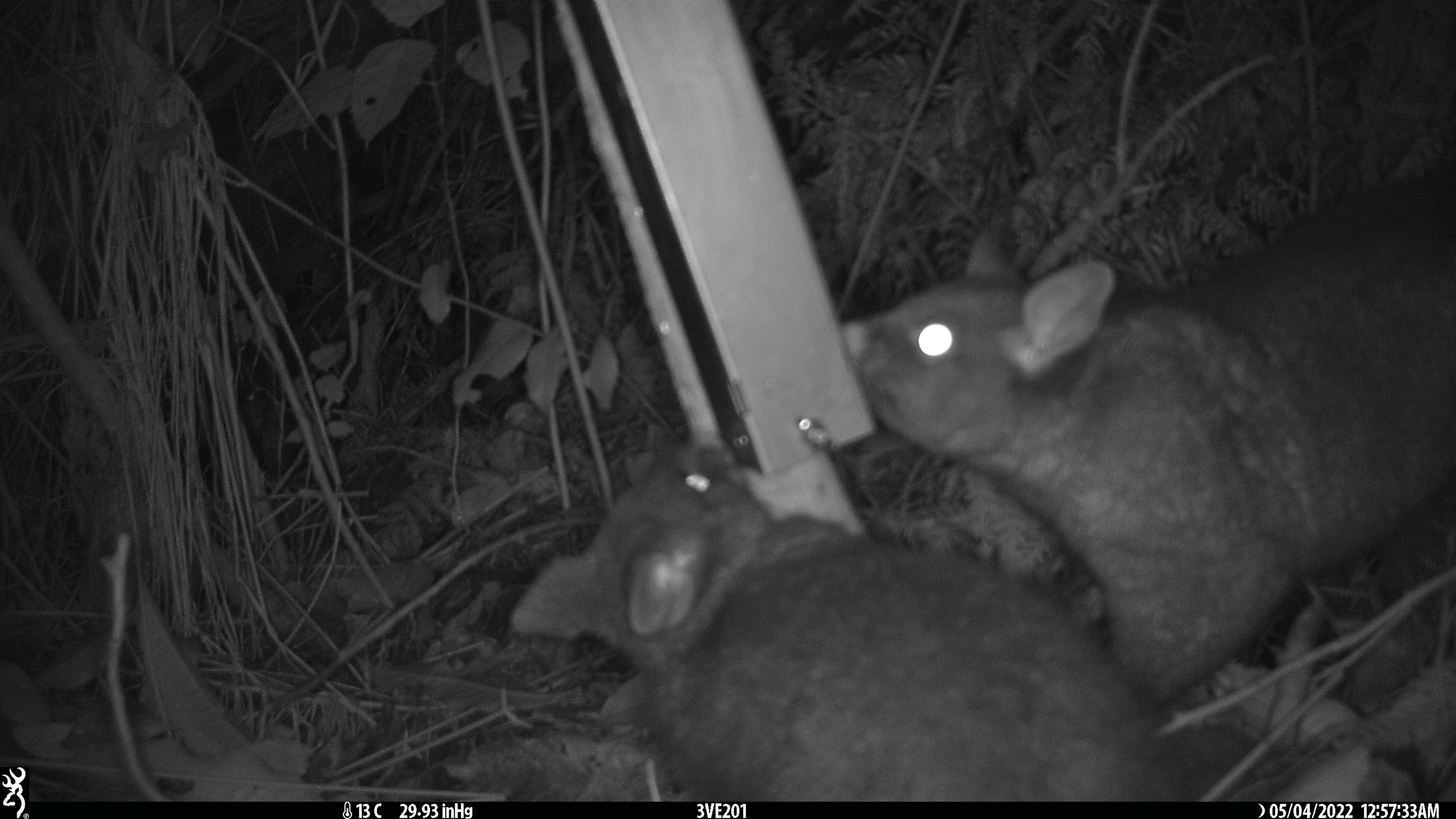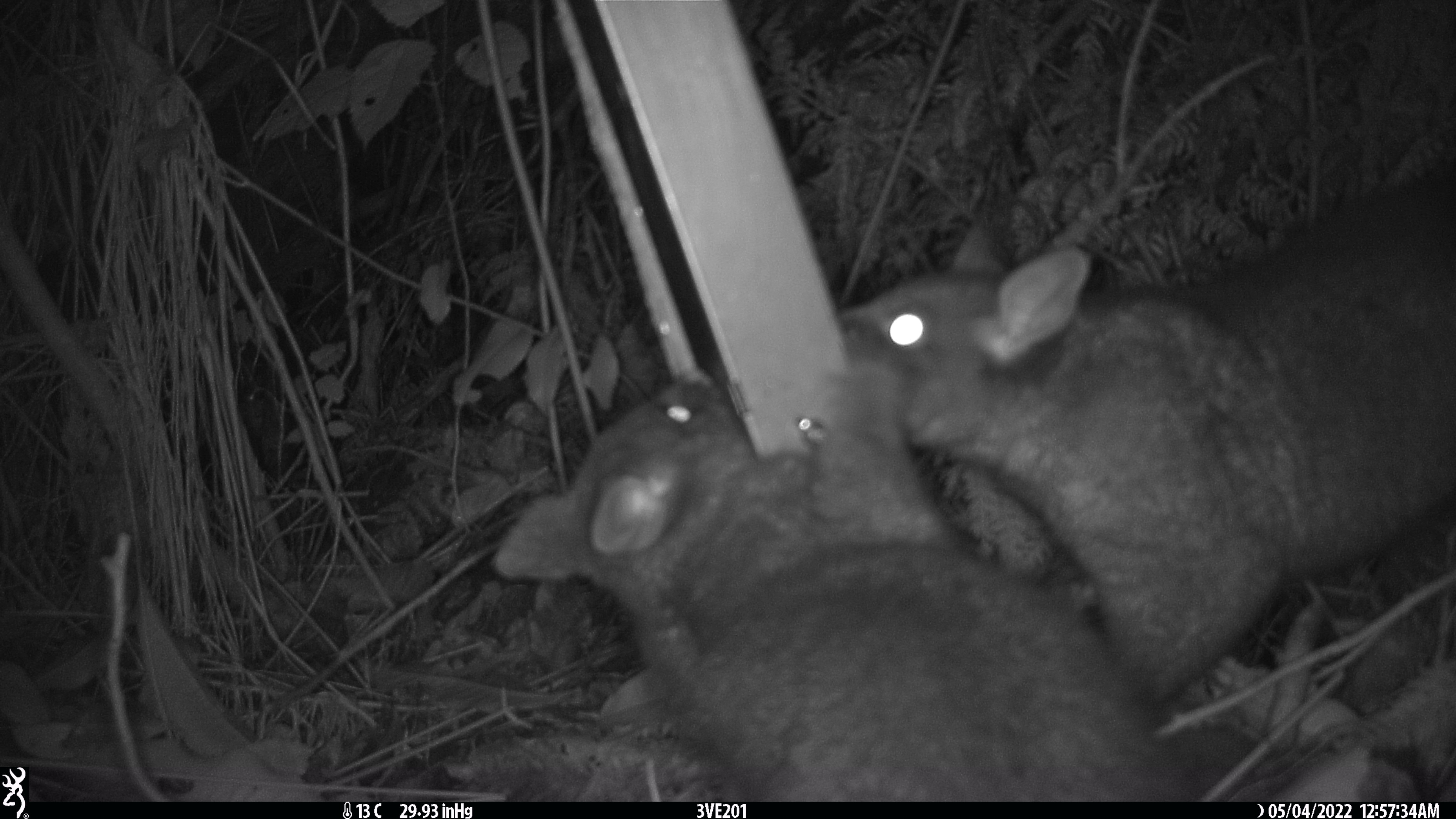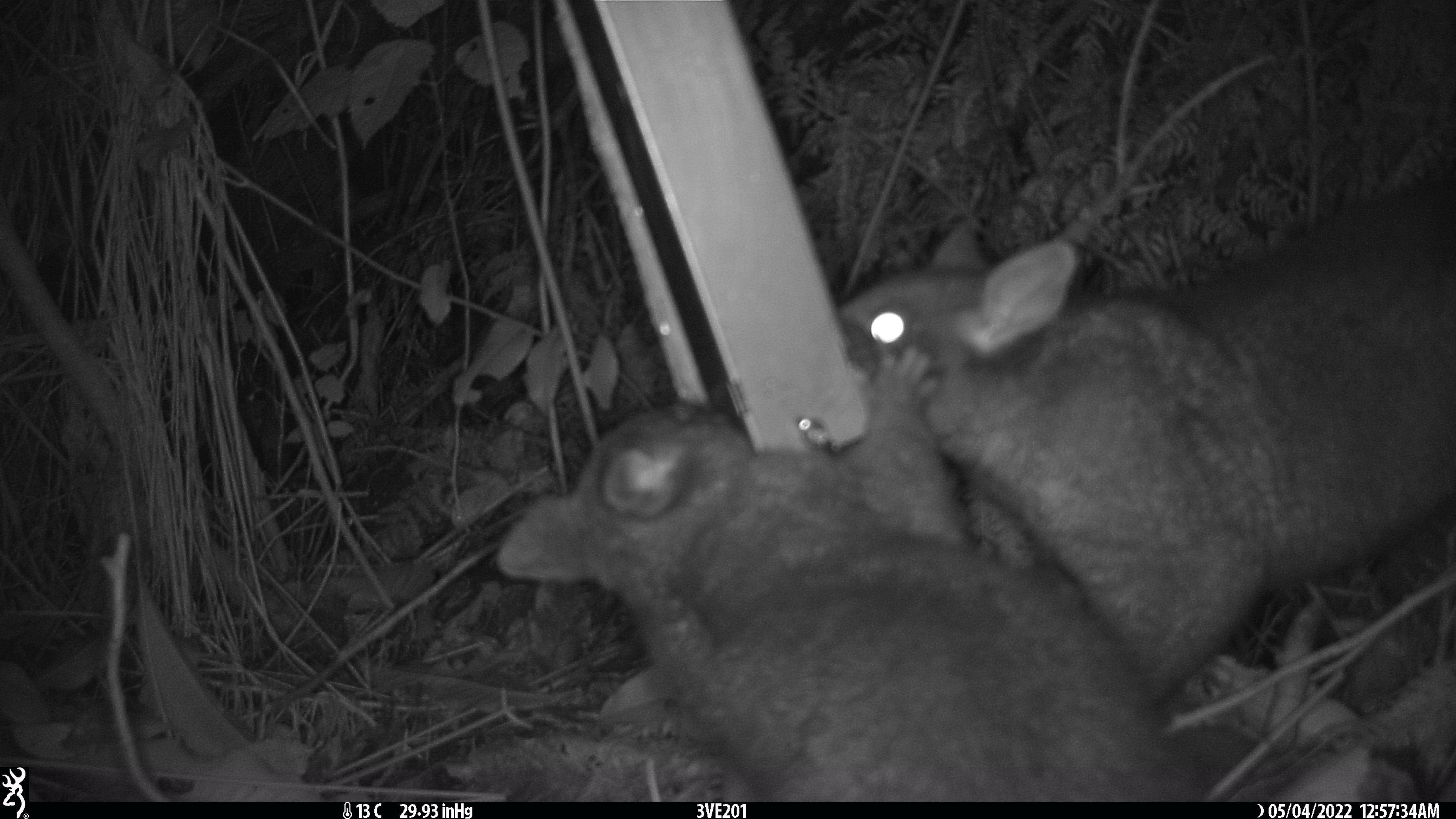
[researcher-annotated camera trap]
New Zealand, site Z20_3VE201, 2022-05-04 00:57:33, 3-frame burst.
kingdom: Animalia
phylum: Chordata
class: Mammalia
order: Diprotodontia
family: Phalangeridae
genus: Trichosurus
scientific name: Trichosurus vulpecula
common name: common brushtail possum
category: possum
Possum (common brushtail possum) (Trichosurus vulpecula).